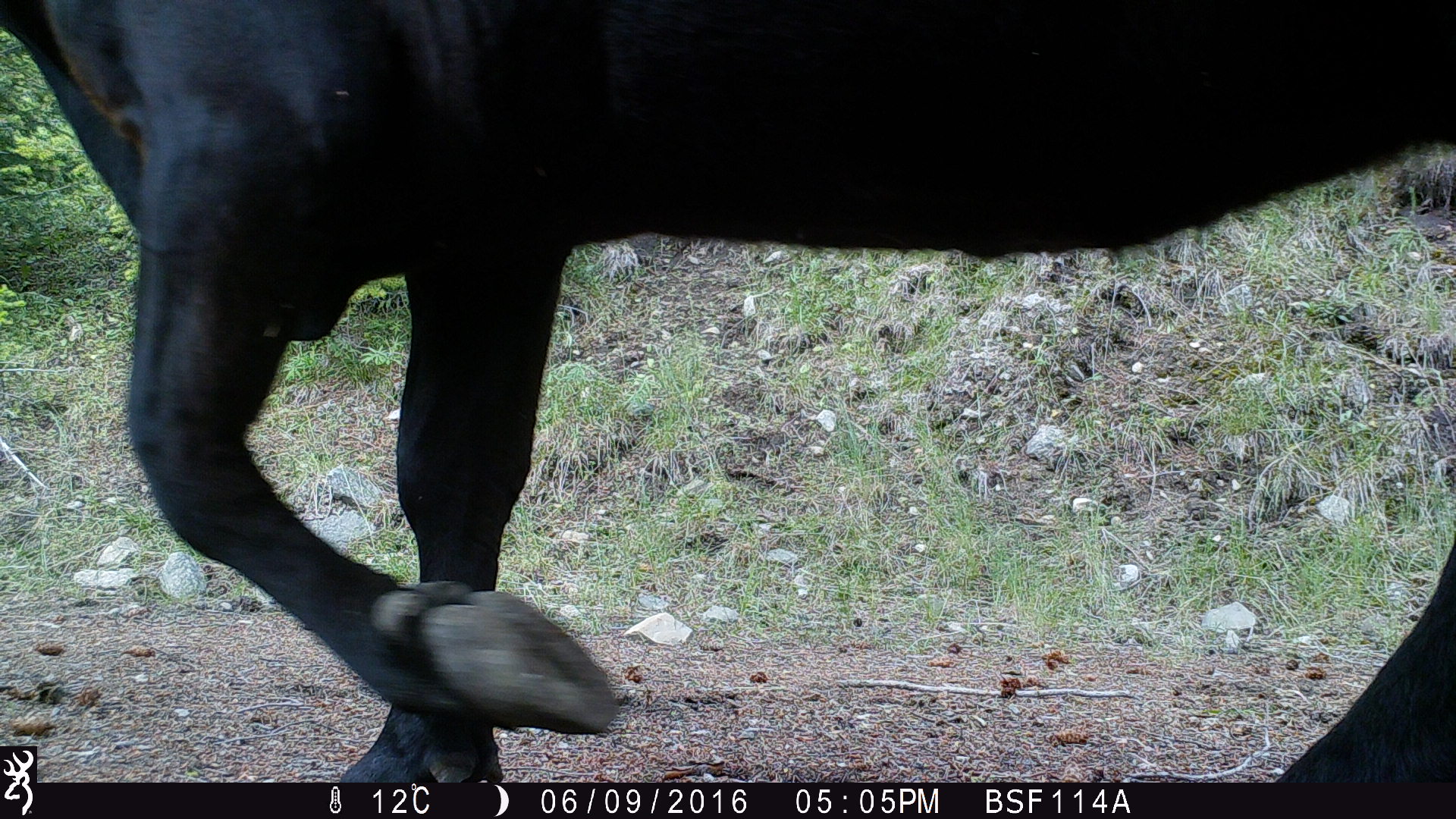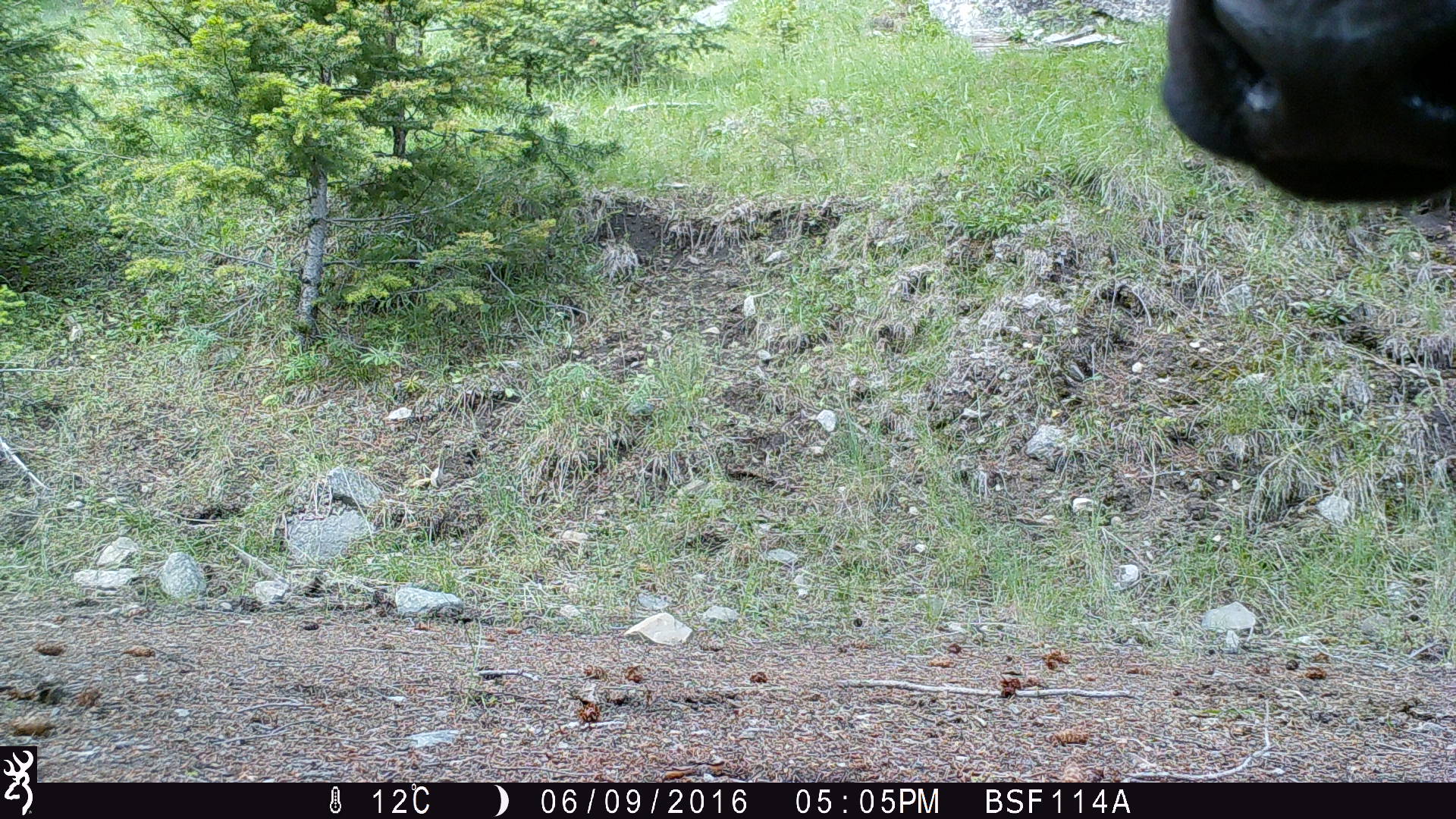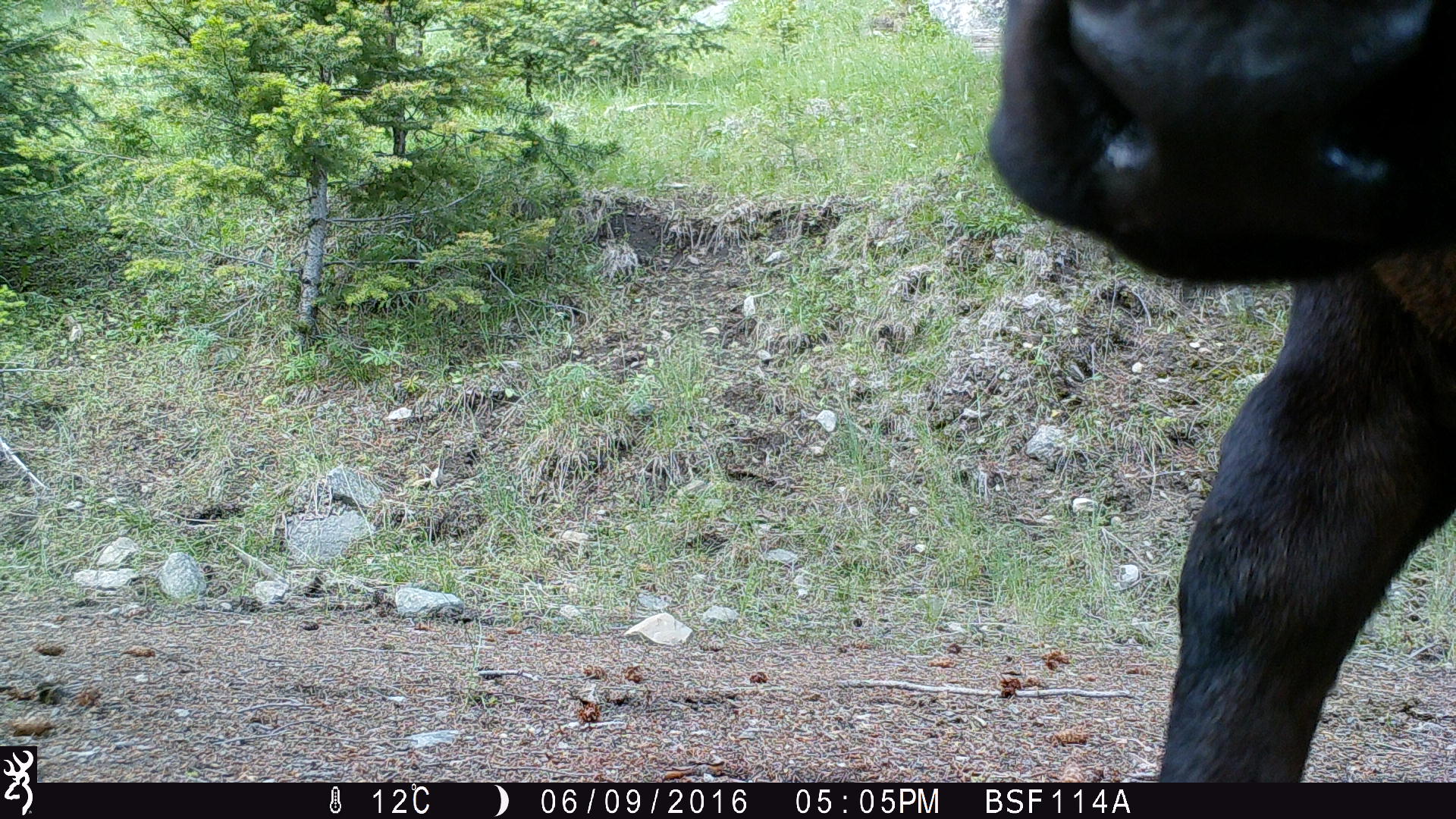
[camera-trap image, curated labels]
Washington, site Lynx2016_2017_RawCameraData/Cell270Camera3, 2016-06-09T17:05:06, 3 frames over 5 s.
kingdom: Animalia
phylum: Chordata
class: Mammalia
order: Artiodactyla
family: Bovidae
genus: Bos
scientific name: Bos taurus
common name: domestic cattle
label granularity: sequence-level